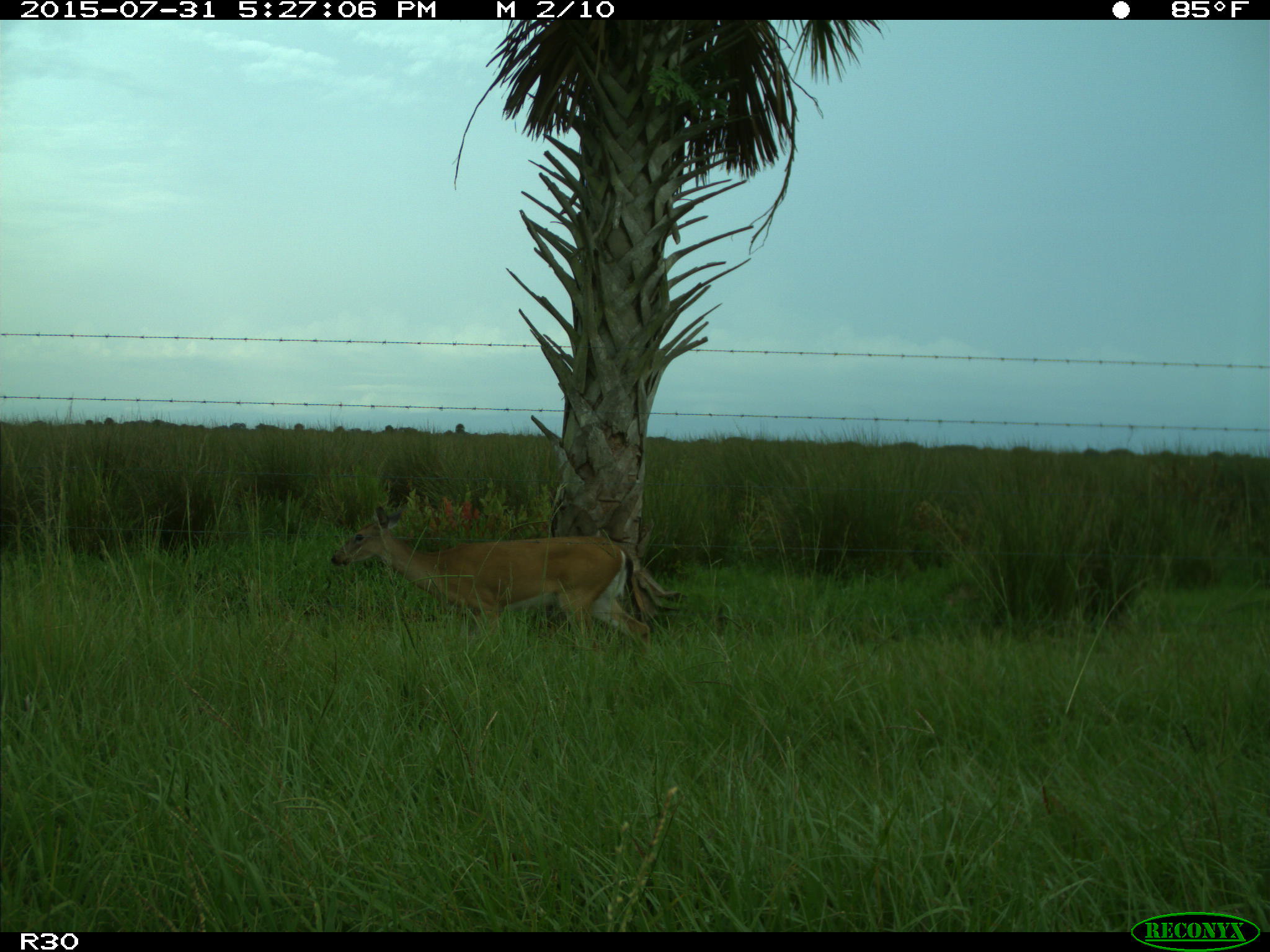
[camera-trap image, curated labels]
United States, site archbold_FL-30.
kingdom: Animalia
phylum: Chordata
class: Mammalia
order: Artiodactyla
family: Cervidae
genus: Odocoileus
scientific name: Odocoileus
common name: deer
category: unidentified deer